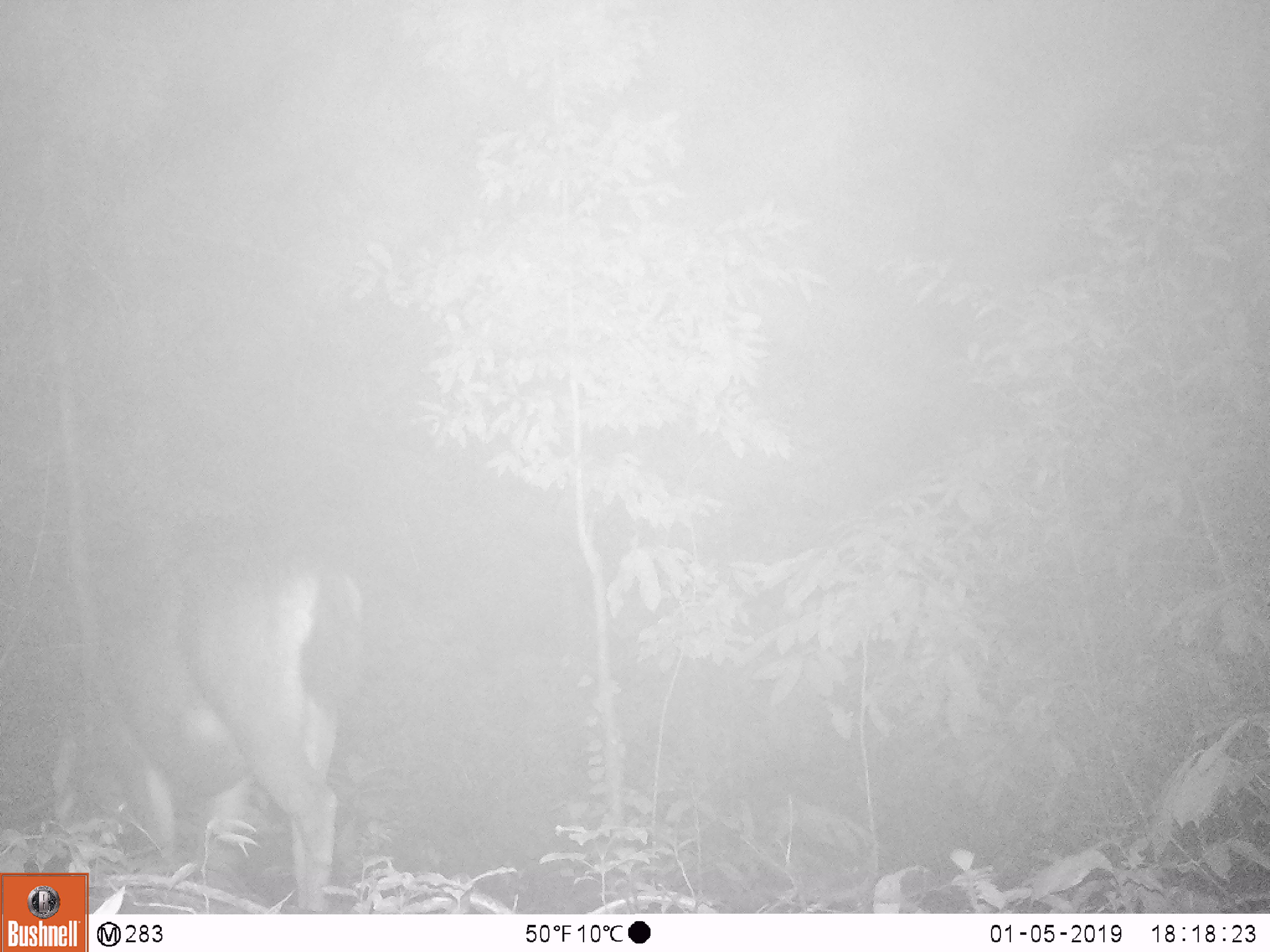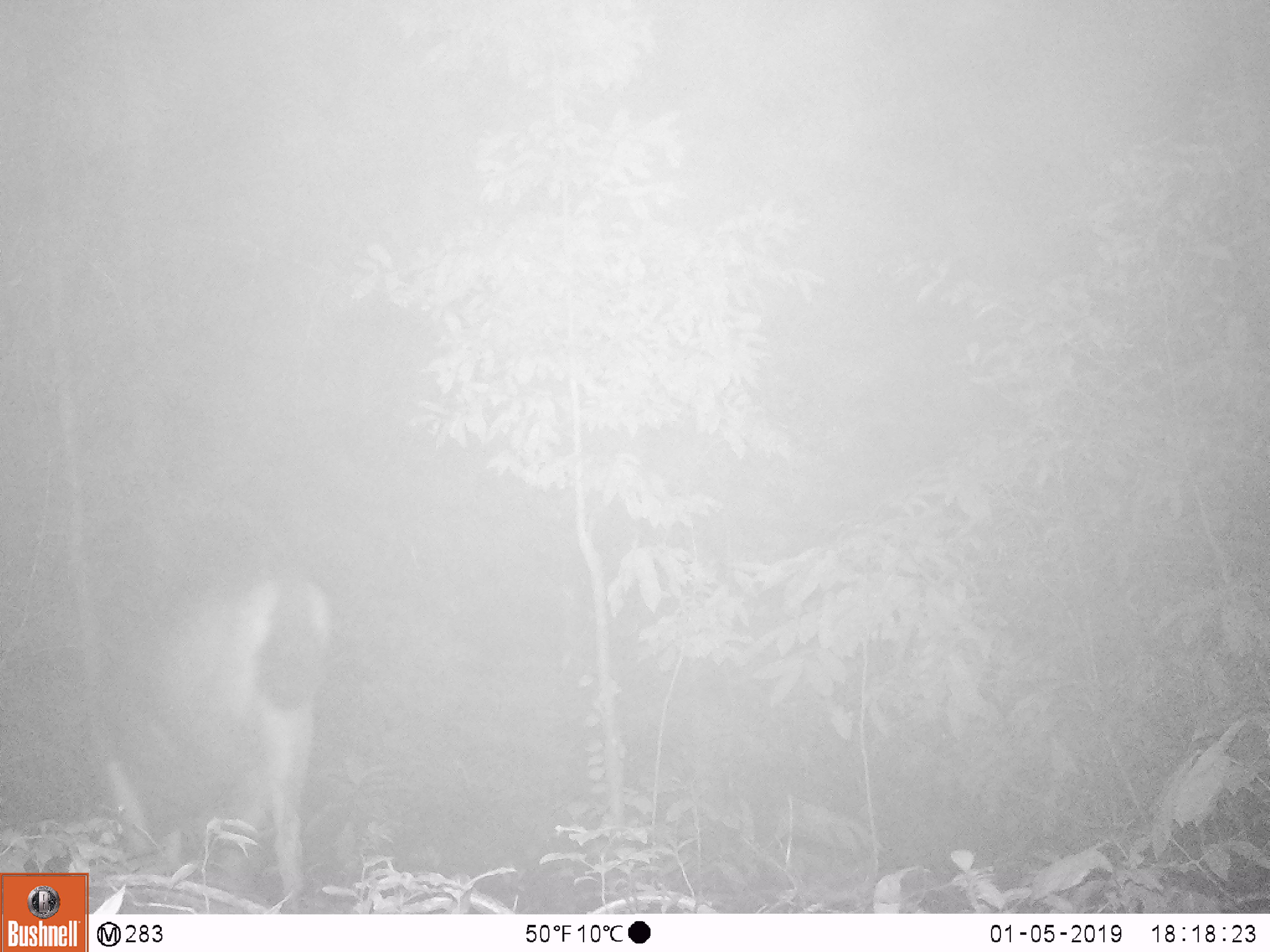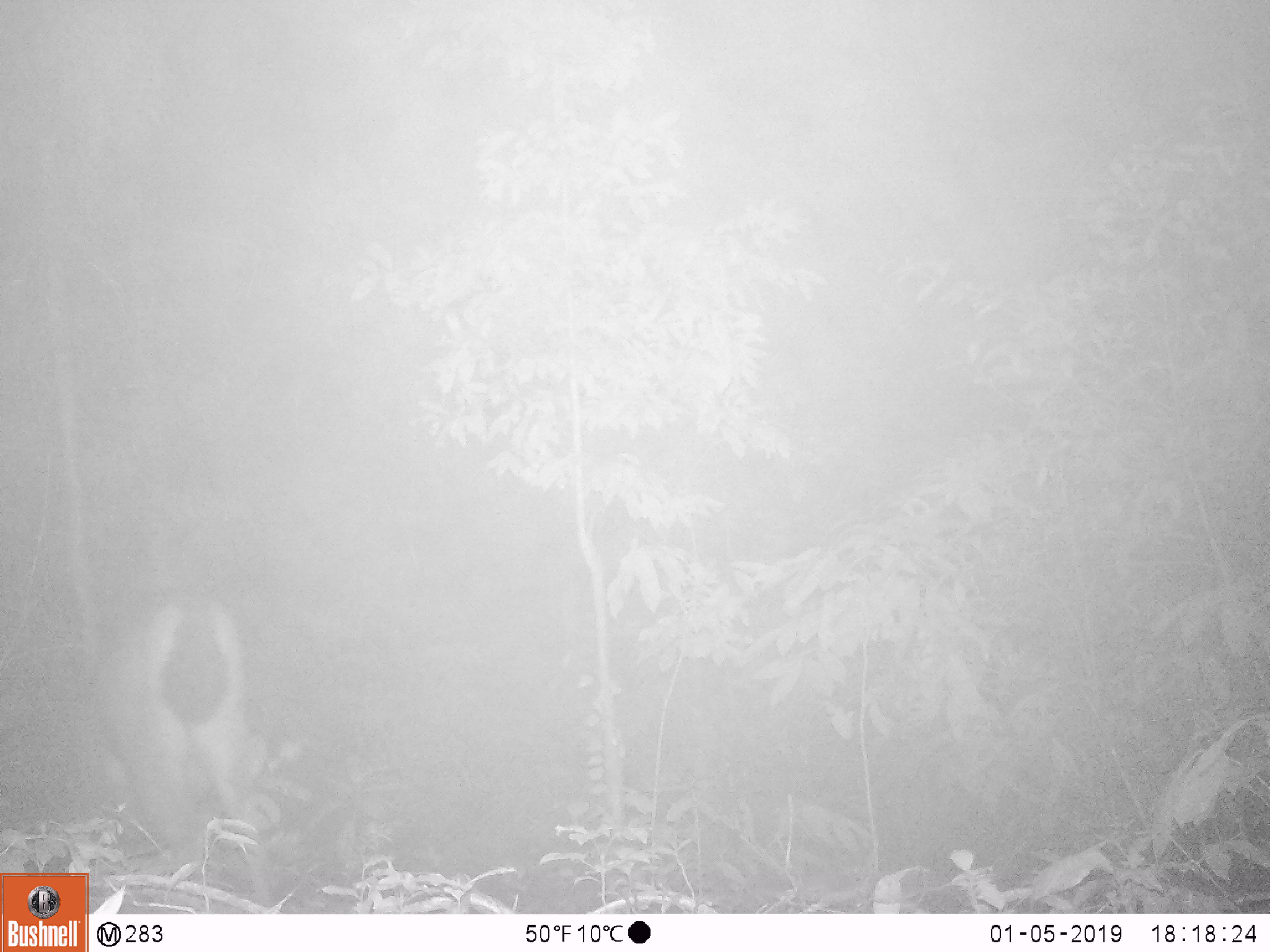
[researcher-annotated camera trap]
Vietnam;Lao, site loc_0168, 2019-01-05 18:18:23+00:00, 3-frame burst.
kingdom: Animalia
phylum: Chordata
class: Mammalia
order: Artiodactyla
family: Cervidae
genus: Muntiacus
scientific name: Muntiacus vuquangensis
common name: large-antlered muntjac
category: large antlered muntjac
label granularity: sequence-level